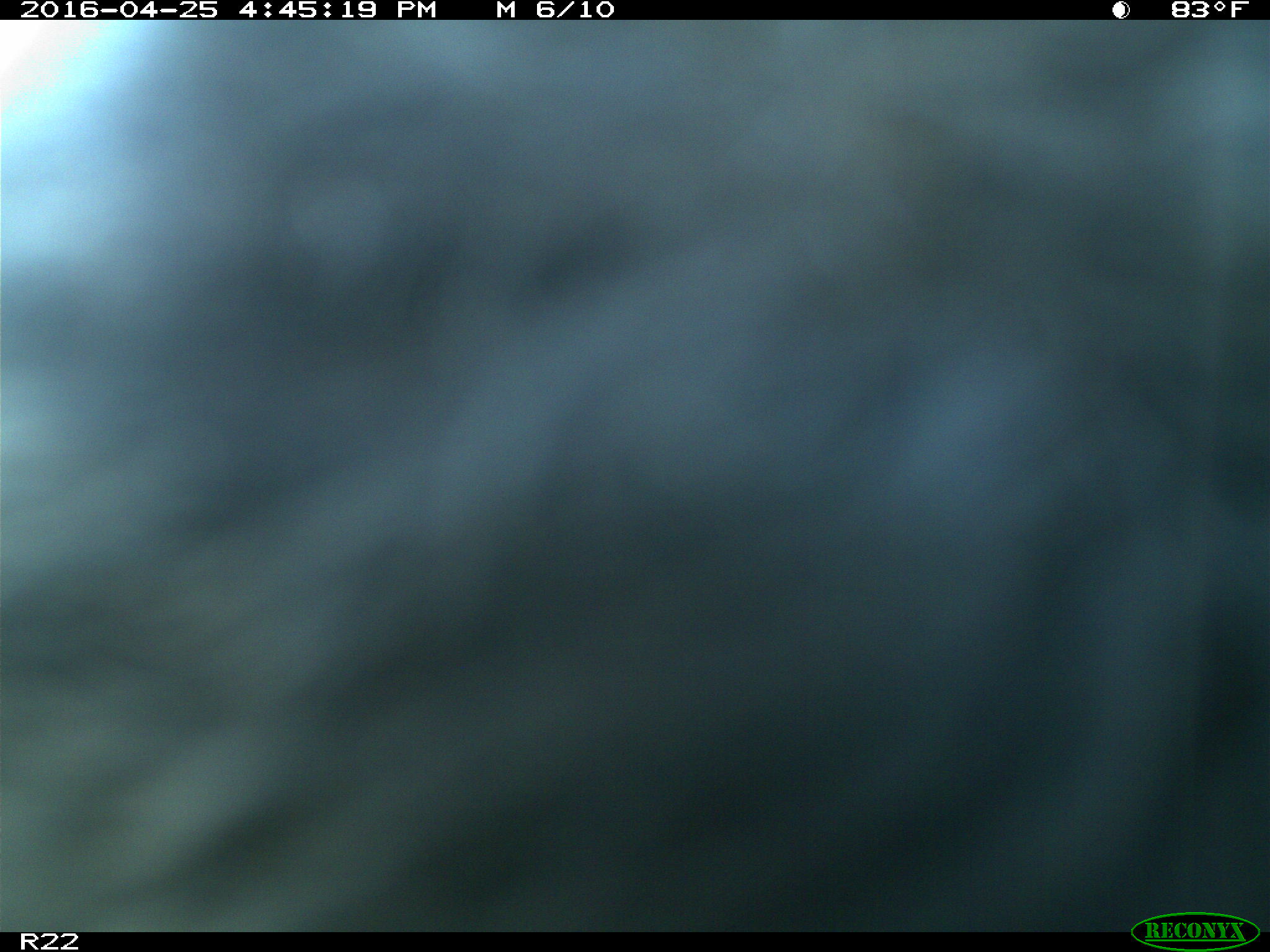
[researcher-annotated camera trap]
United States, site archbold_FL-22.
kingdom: Animalia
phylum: Chordata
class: Mammalia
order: Artiodactyla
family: Bovidae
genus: Bos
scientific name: Bos taurus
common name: domestic cow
Bos taurus (domestic cow).